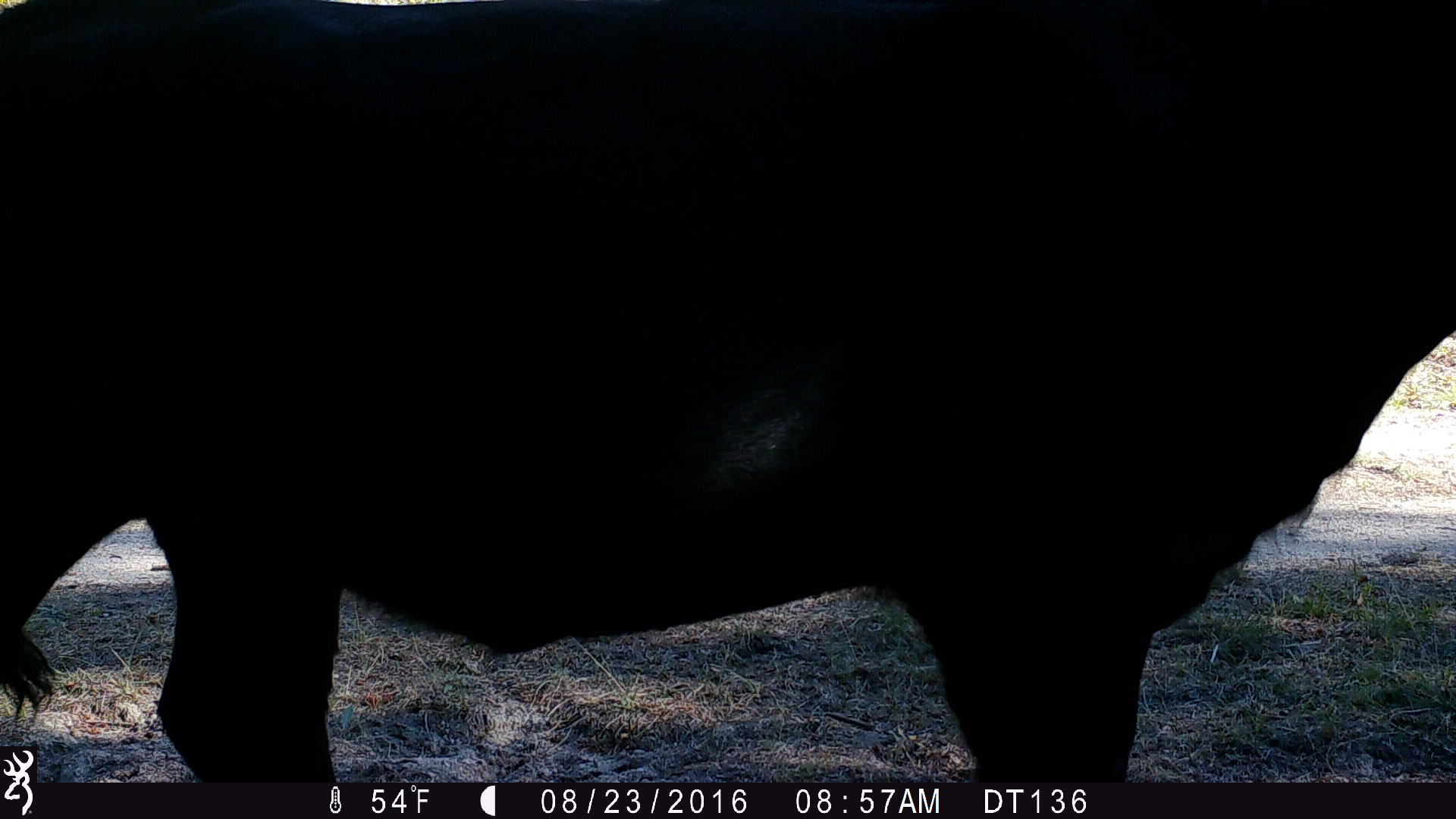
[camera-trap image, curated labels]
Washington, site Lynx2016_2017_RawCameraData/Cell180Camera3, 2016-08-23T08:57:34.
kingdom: Animalia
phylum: Chordata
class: Mammalia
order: Artiodactyla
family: Bovidae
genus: Bos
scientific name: Bos taurus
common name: domestic cattle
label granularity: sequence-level